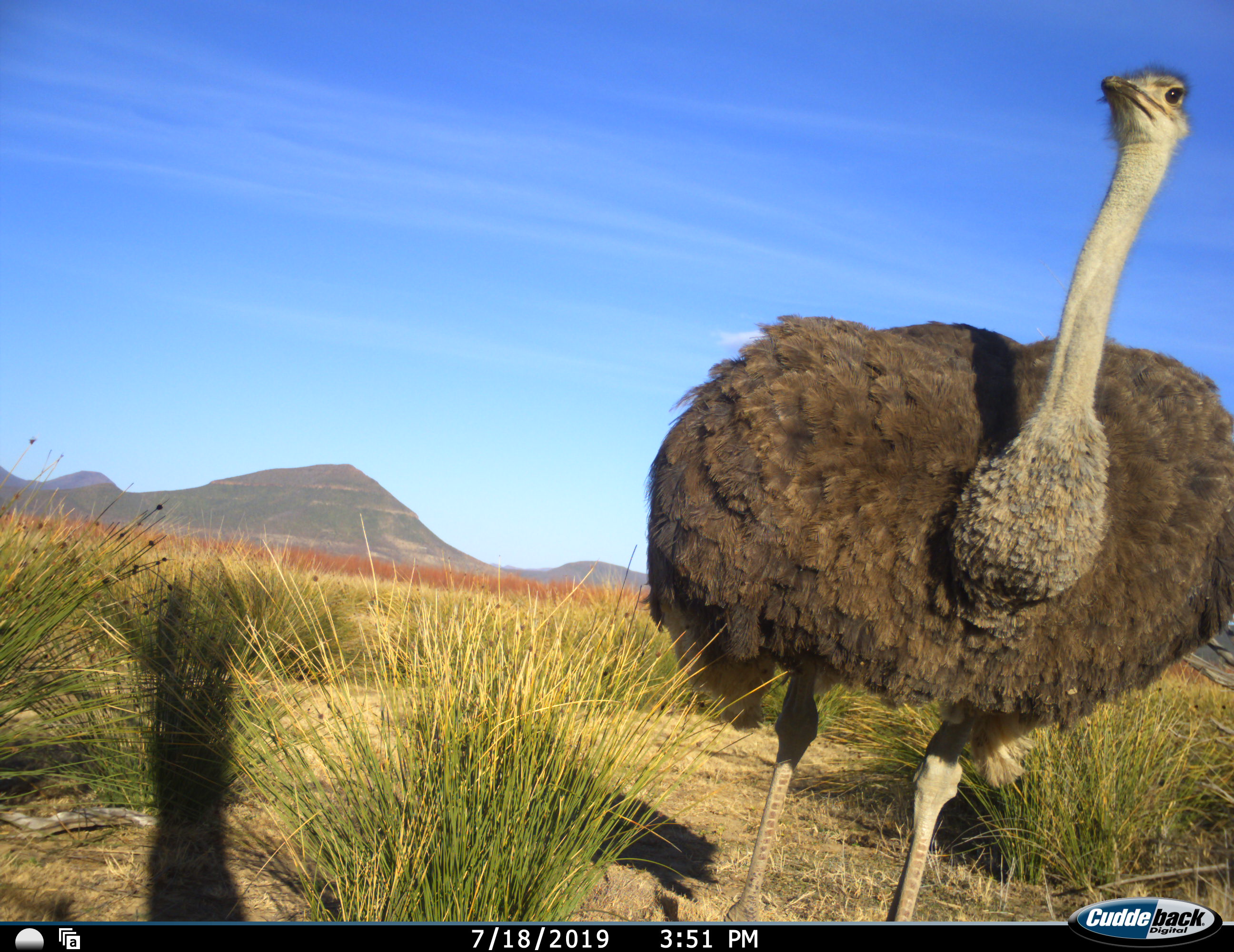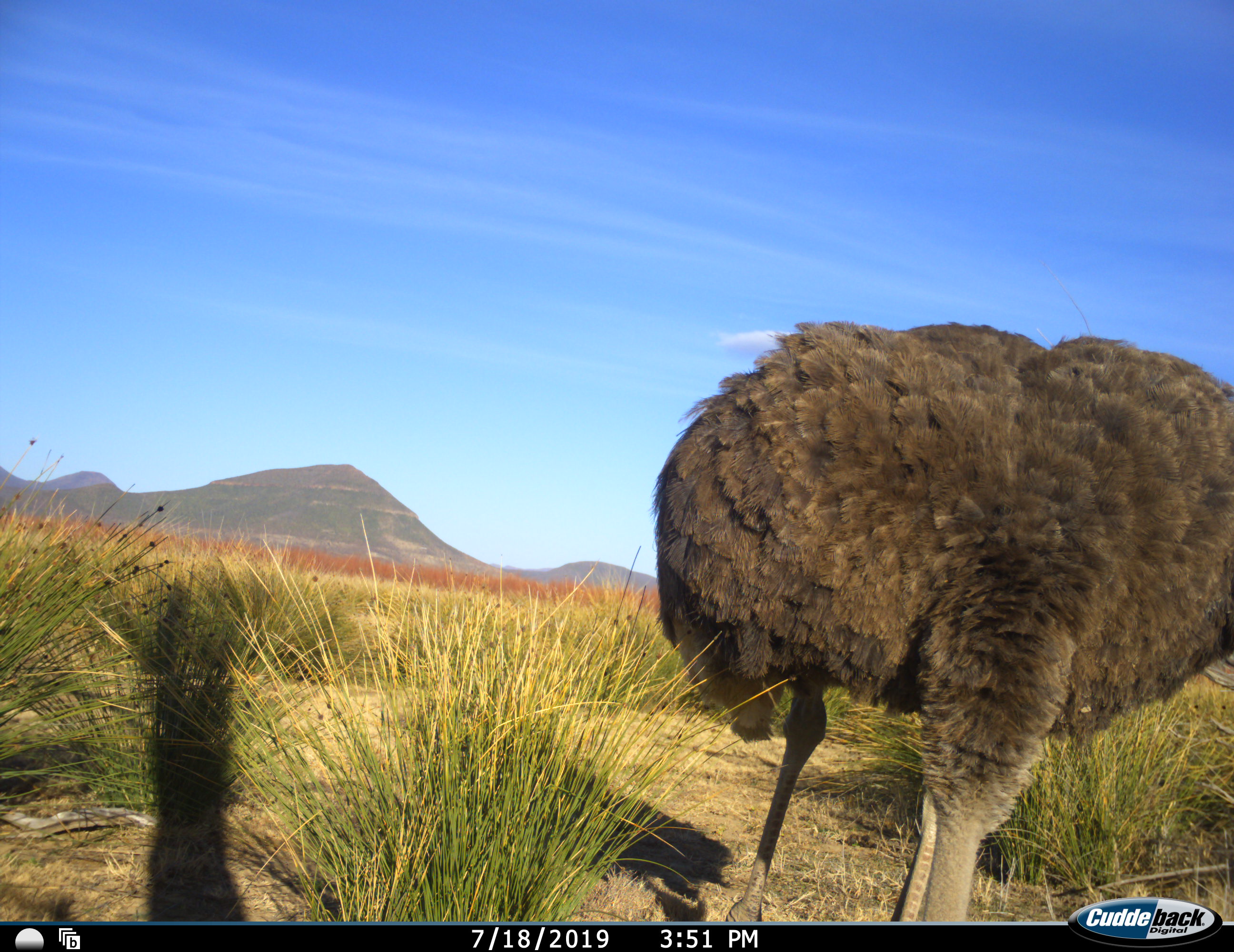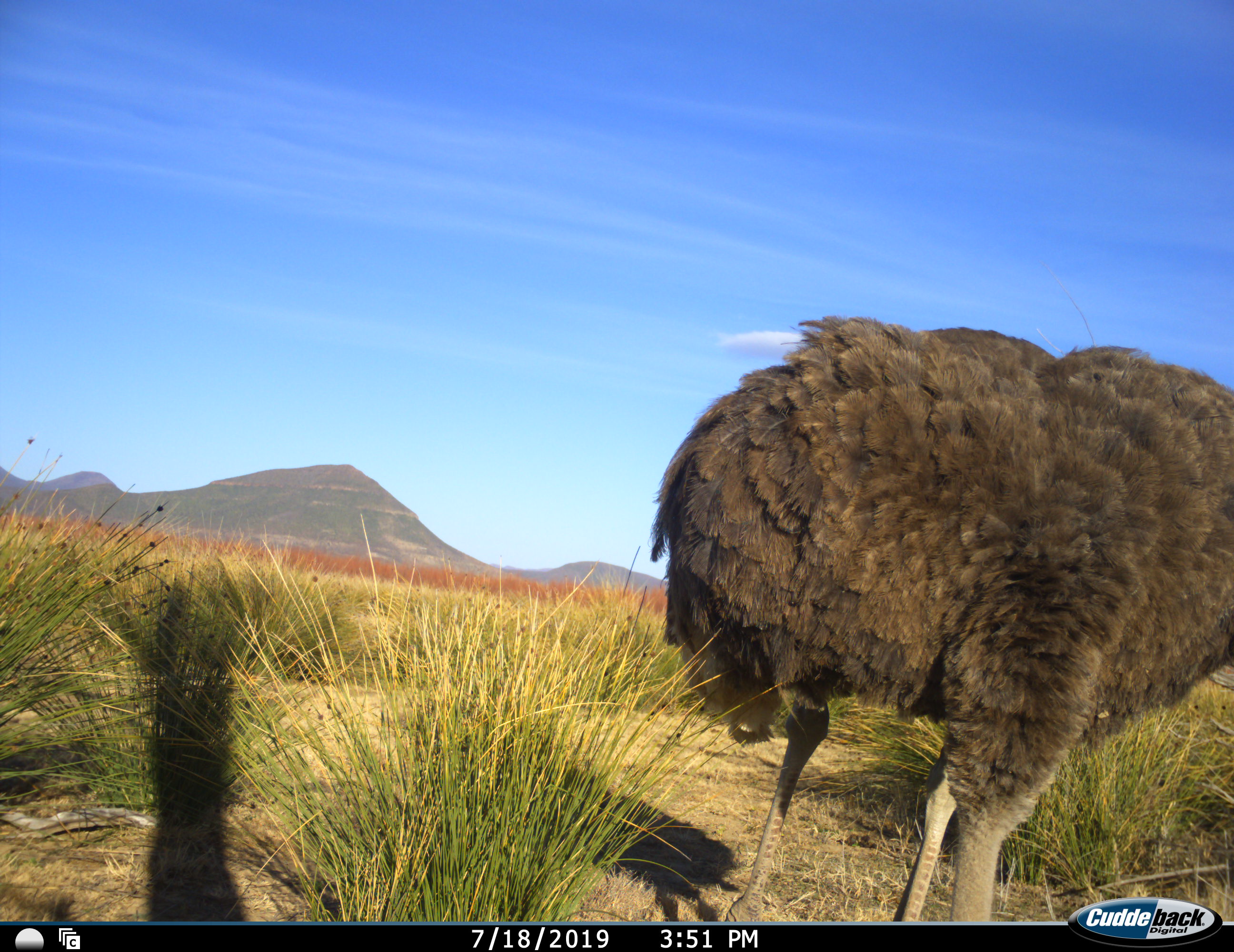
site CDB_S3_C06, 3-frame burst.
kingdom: Animalia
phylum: Chordata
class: Aves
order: Struthioniformes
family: Struthionidae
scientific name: Struthionidae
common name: ostrich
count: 1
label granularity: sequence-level